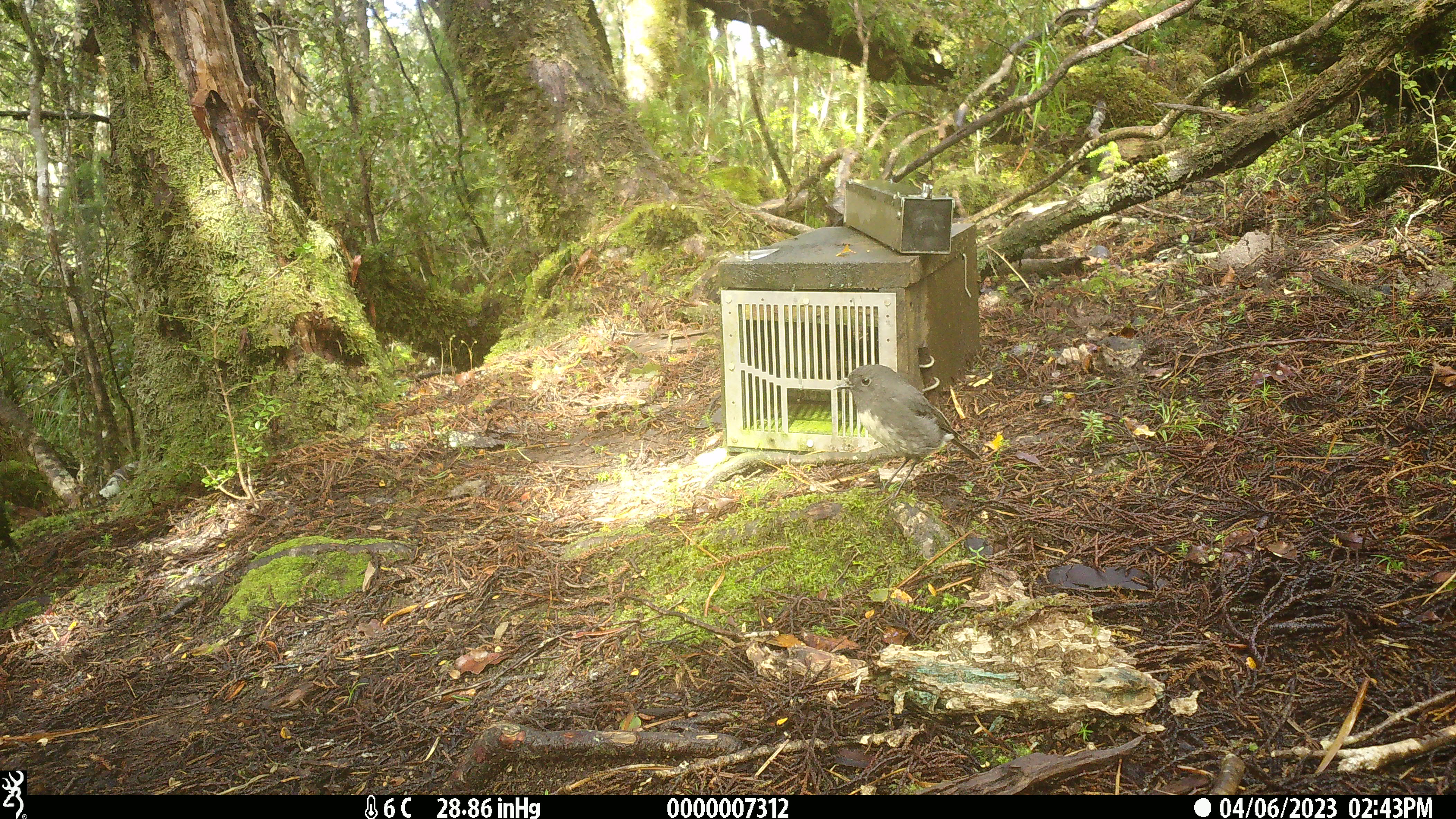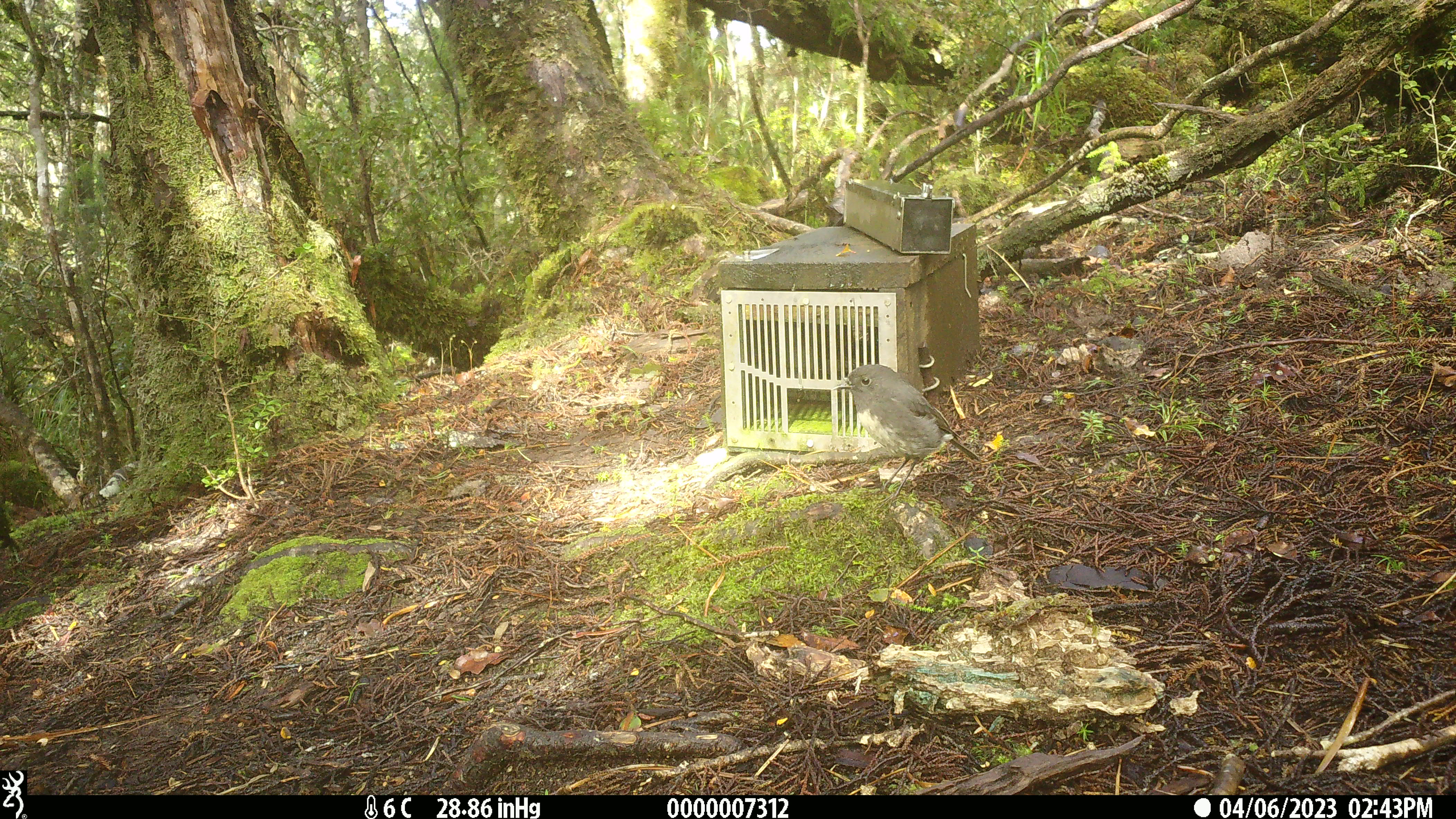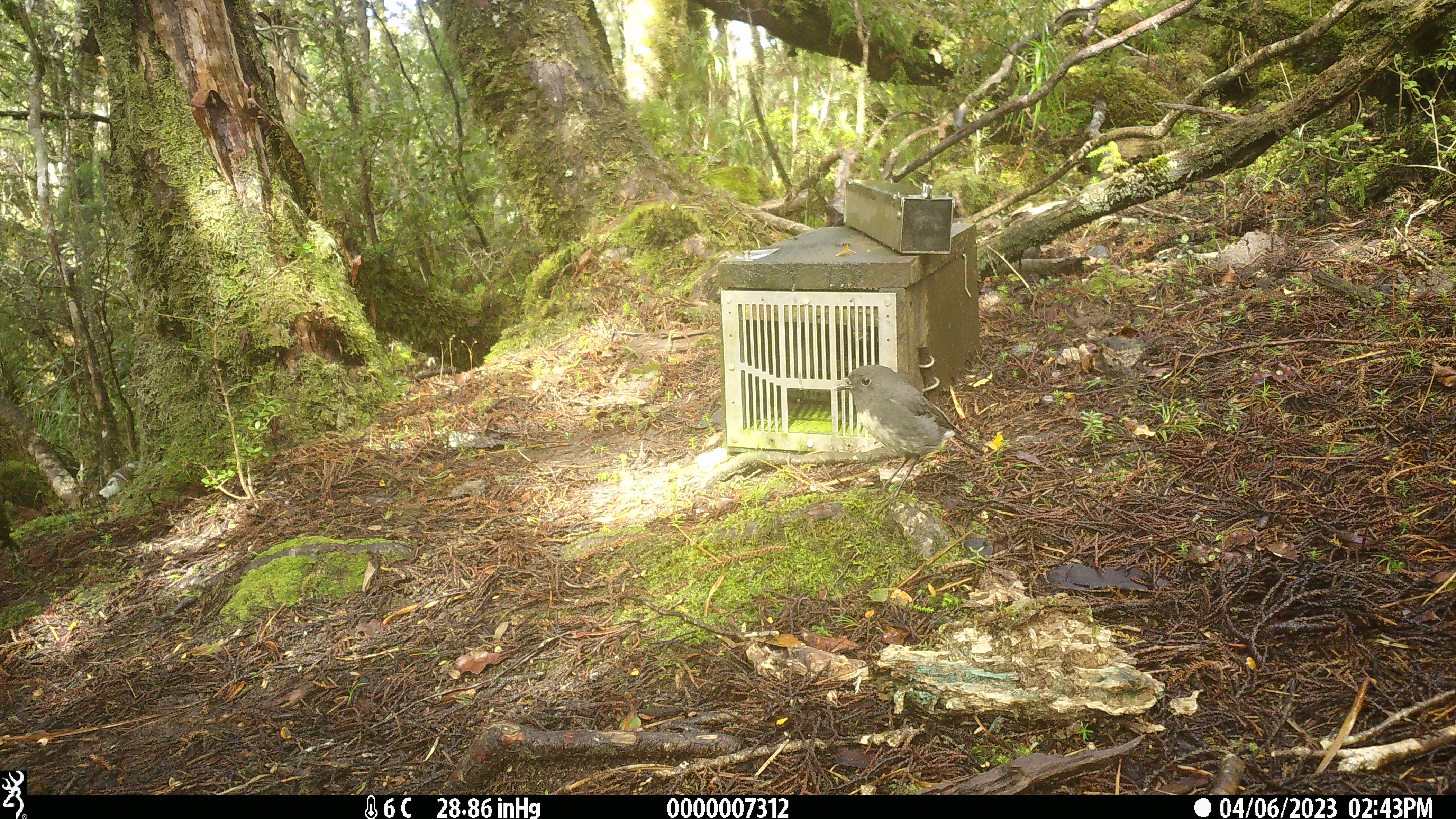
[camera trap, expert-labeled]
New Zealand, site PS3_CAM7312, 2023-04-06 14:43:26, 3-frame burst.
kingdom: Animalia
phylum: Chordata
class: Aves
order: Passeriformes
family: Petroicidae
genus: Petroica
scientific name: Petroica australis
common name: new zealand robin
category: robin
Robin (new zealand robin) (Petroica australis).